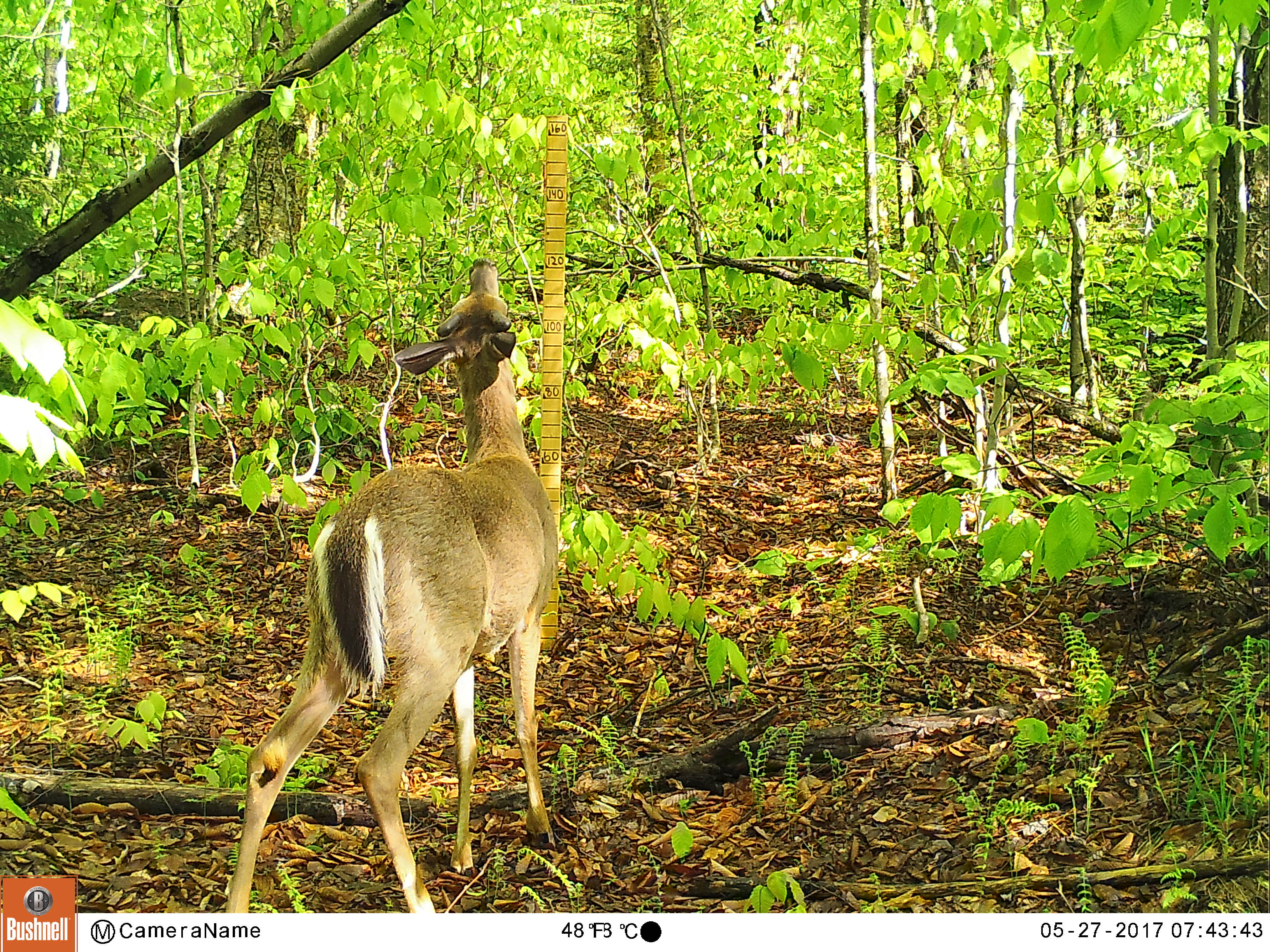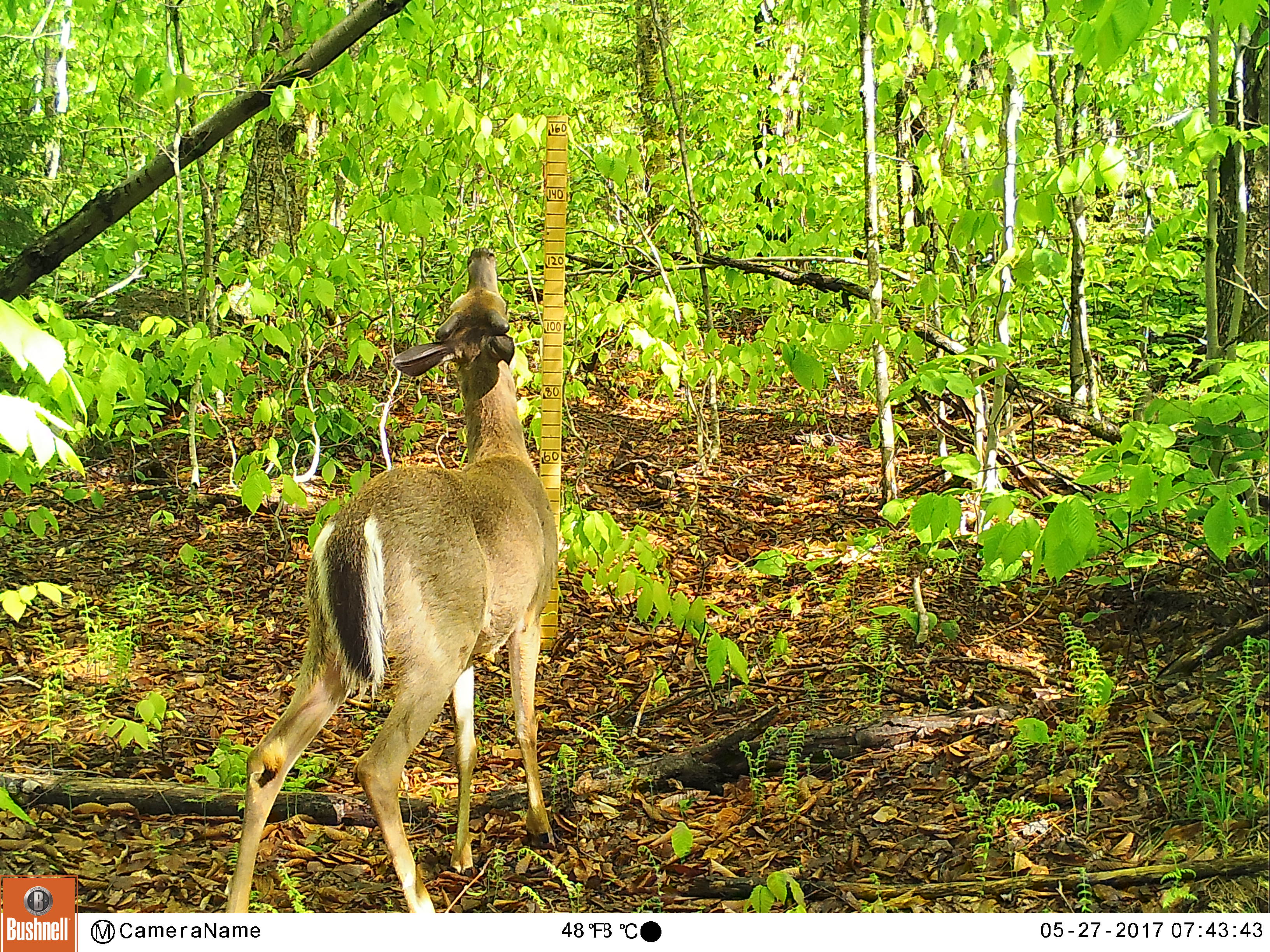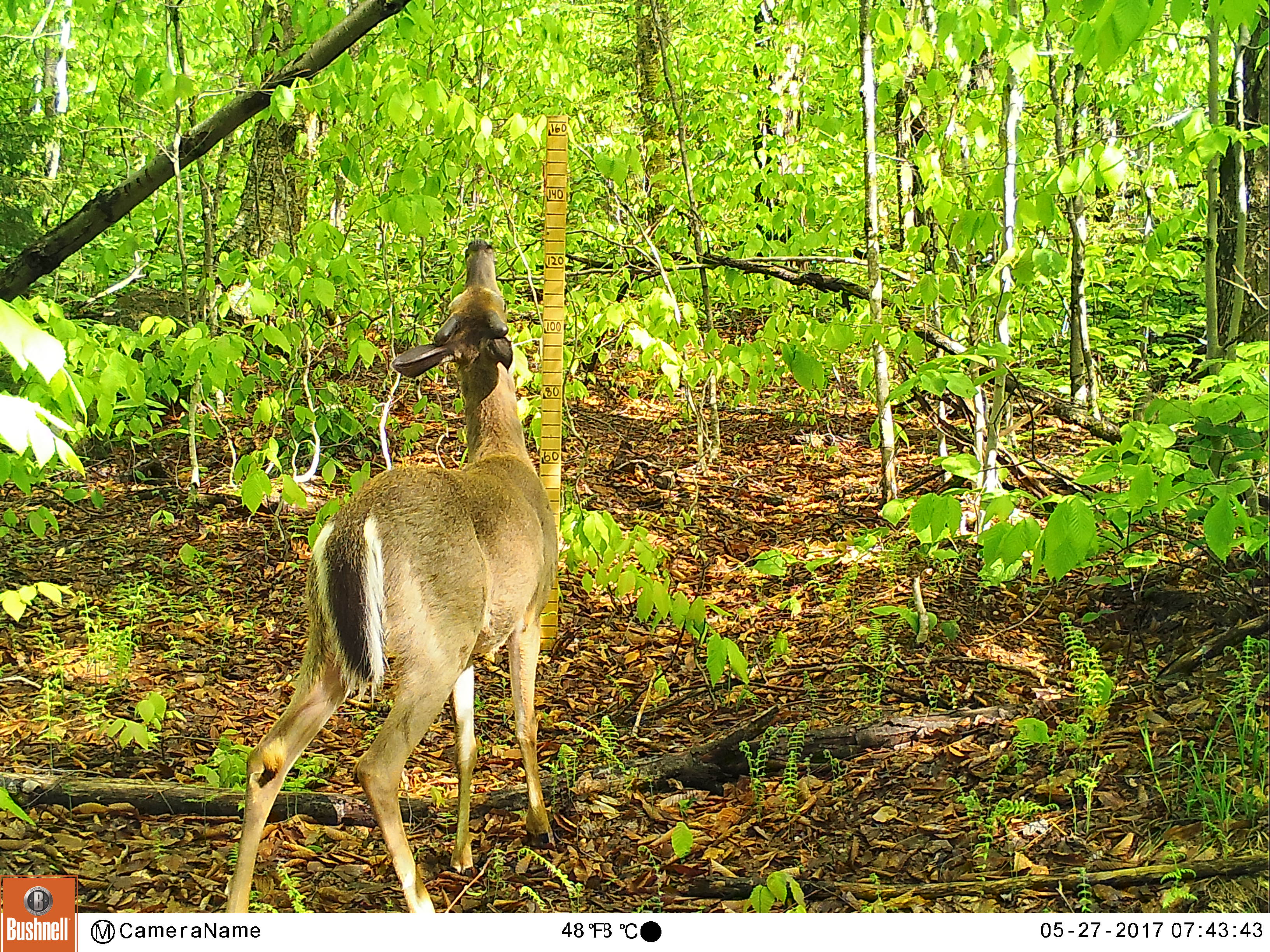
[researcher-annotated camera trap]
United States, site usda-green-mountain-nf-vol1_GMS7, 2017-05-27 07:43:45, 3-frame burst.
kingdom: Animalia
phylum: Chordata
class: Mammalia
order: Artiodactyla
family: Cervidae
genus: Odocoileus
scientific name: Odocoileus virginianus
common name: white-tailed deer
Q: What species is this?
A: White-tailed deer (Odocoileus virginianus).